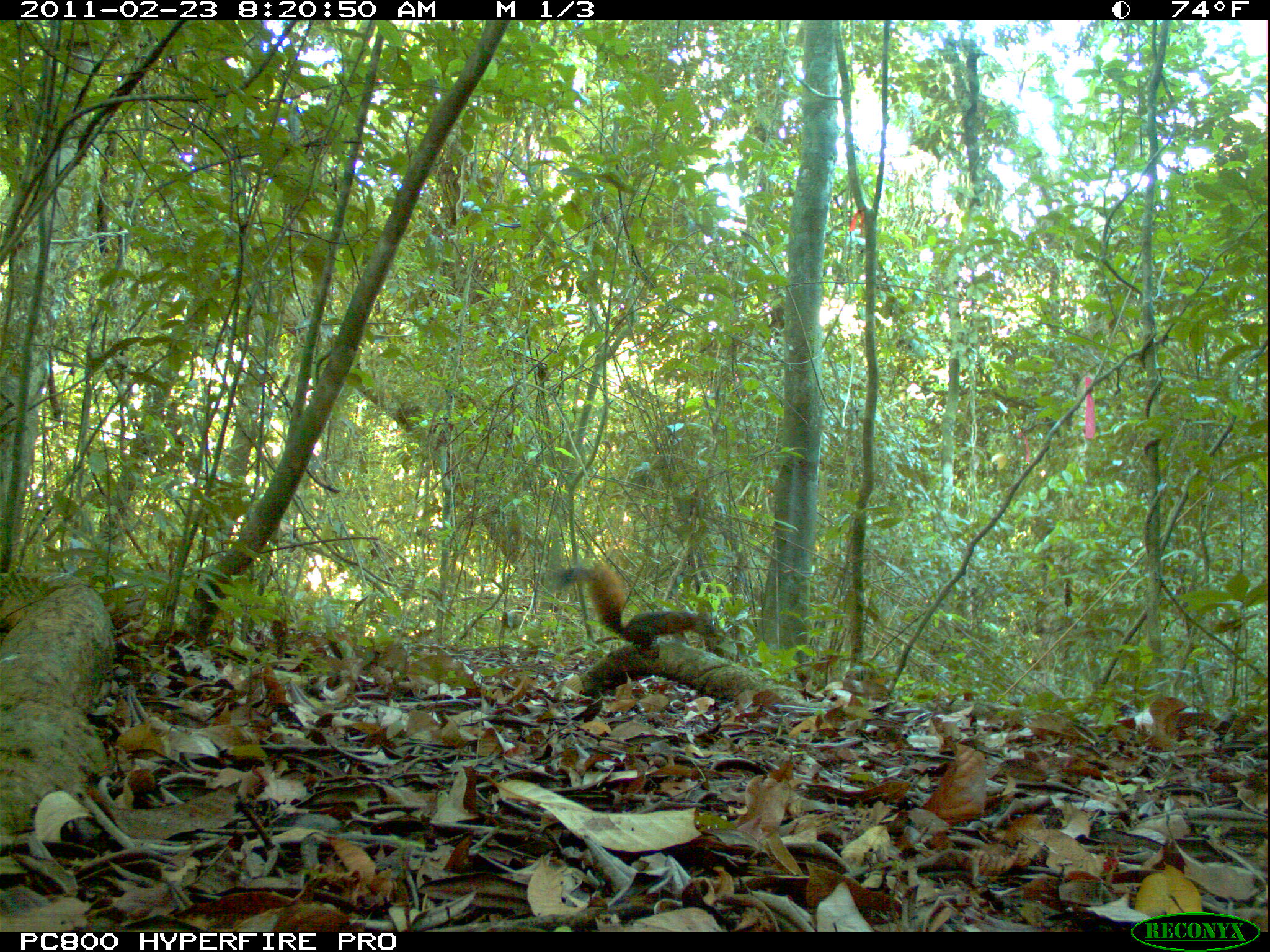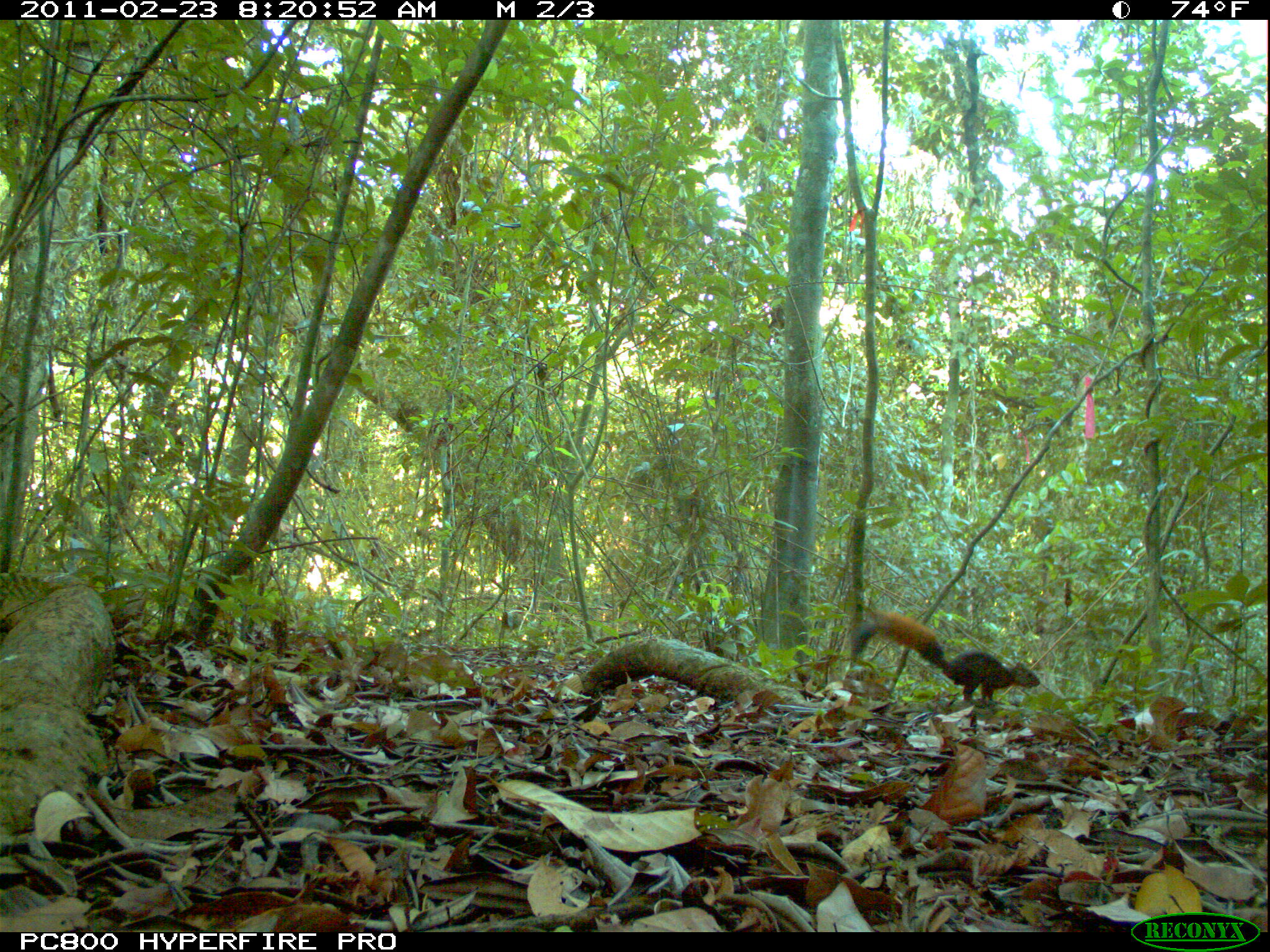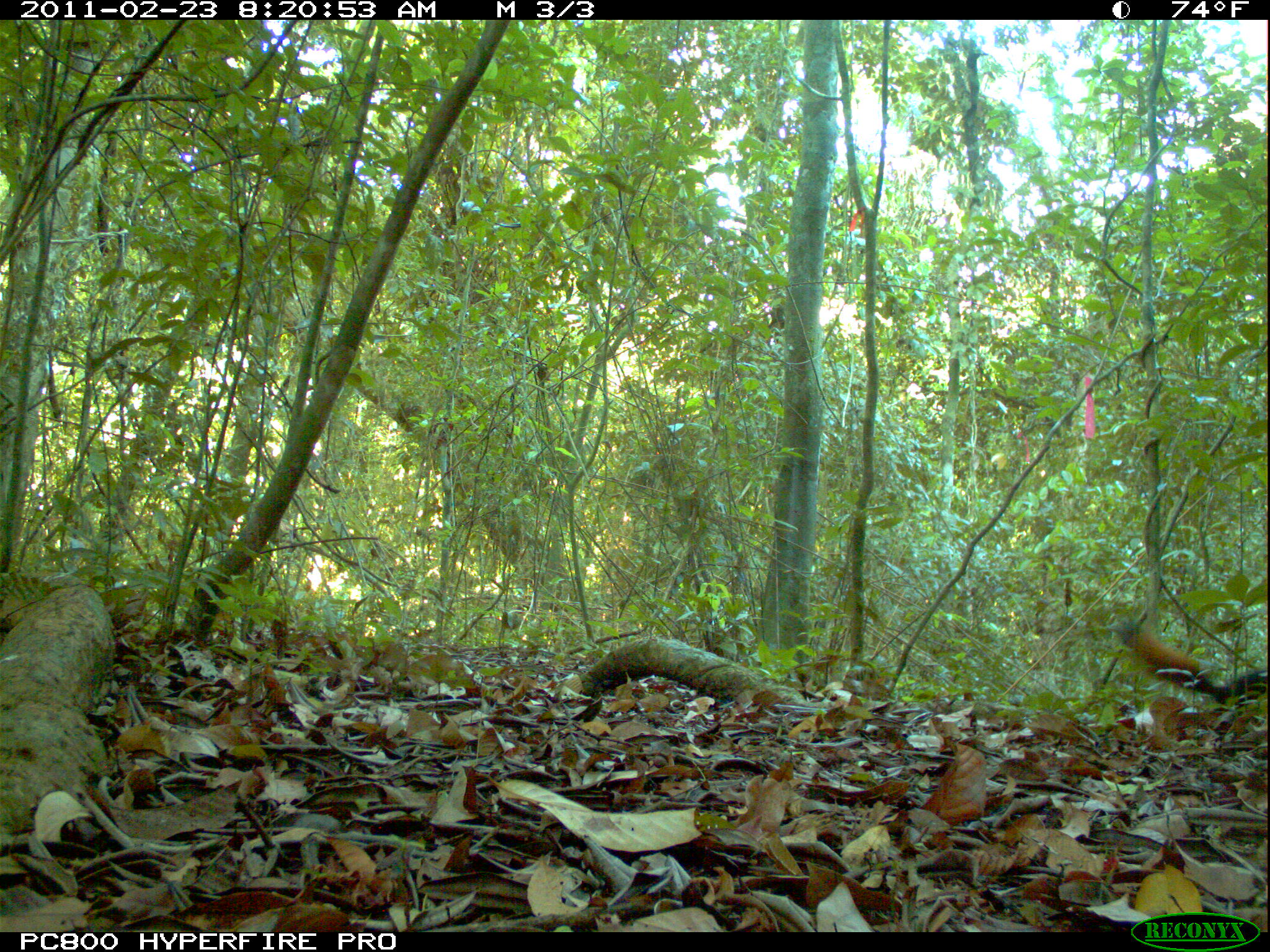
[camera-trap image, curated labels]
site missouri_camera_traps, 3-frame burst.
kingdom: Animalia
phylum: Chordata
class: Mammalia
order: Rodentia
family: Sciuridae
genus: Tamiasciurus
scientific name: Tamiasciurus hudsonicus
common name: red squirrel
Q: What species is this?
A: Red squirrel (Tamiasciurus hudsonicus).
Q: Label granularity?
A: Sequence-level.